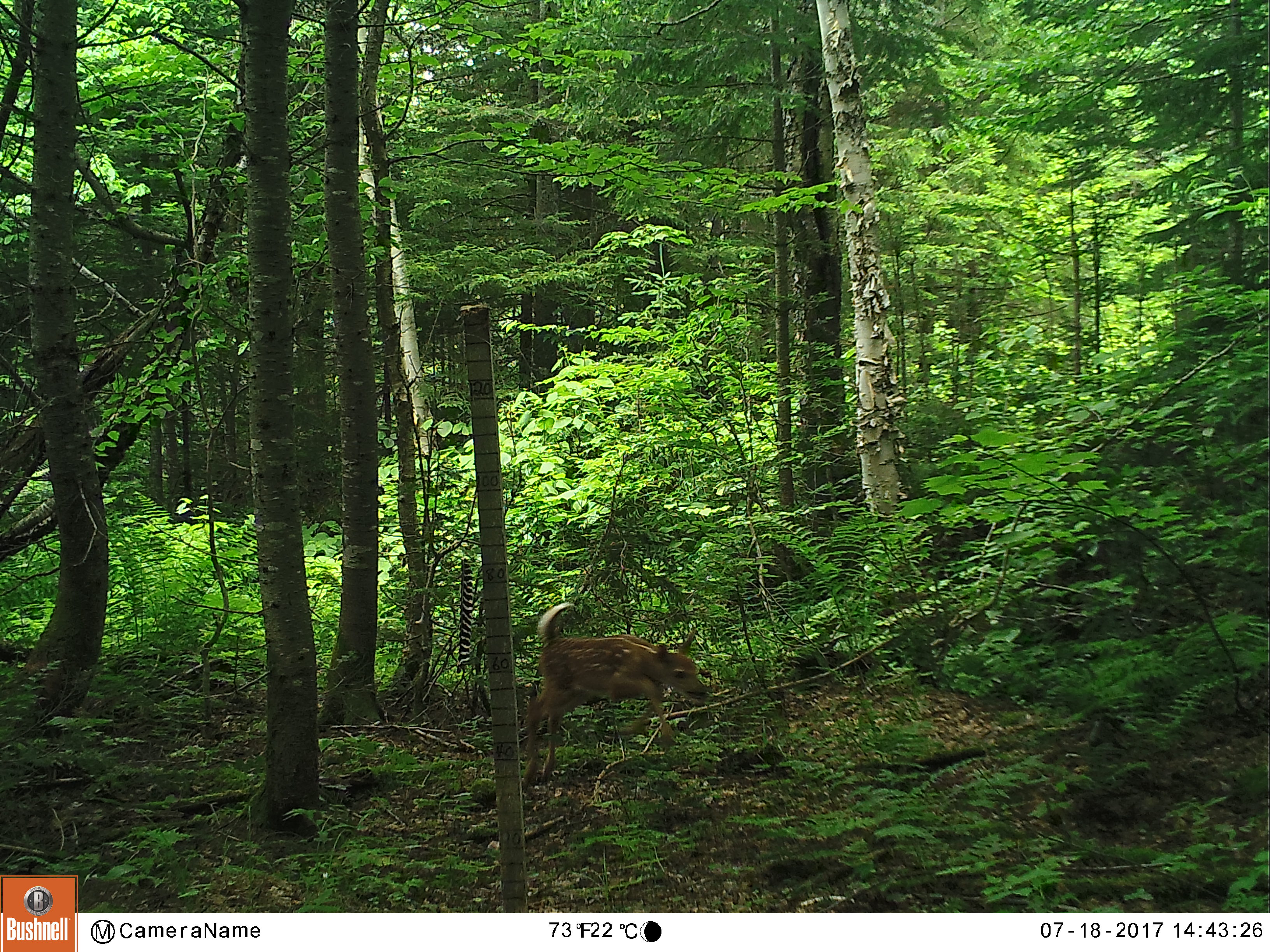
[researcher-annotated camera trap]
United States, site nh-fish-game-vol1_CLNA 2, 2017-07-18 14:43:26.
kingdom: Animalia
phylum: Chordata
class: Mammalia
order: Artiodactyla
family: Cervidae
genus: Odocoileus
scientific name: Odocoileus virginianus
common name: white-tailed deer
White-tailed deer (Odocoileus virginianus).